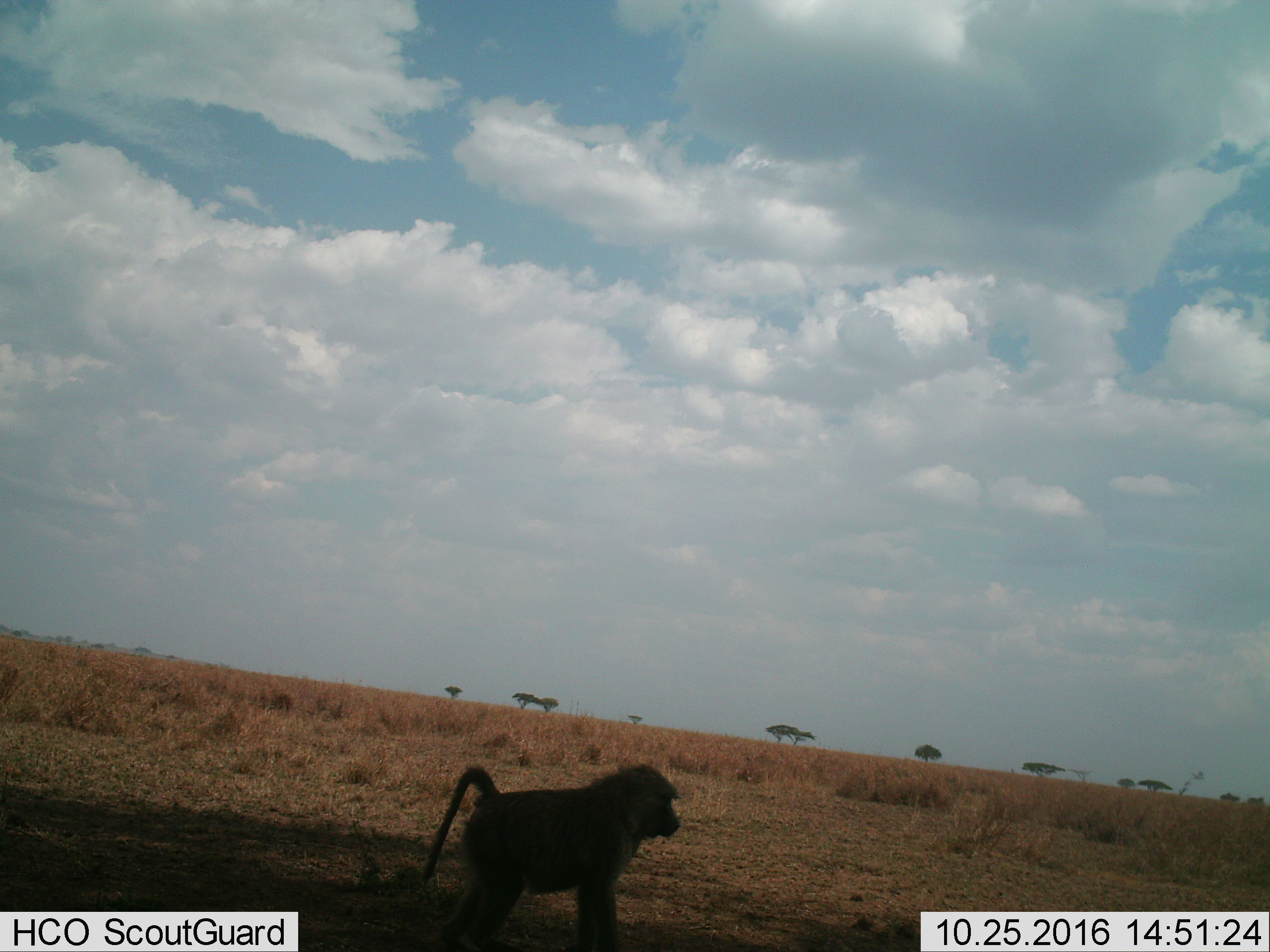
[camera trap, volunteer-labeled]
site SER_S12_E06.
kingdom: Animalia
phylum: Chordata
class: Mammalia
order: Primates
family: Cercopithecidae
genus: Papio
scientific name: Papio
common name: baboon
Baboon (Papio), count 1. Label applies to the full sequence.